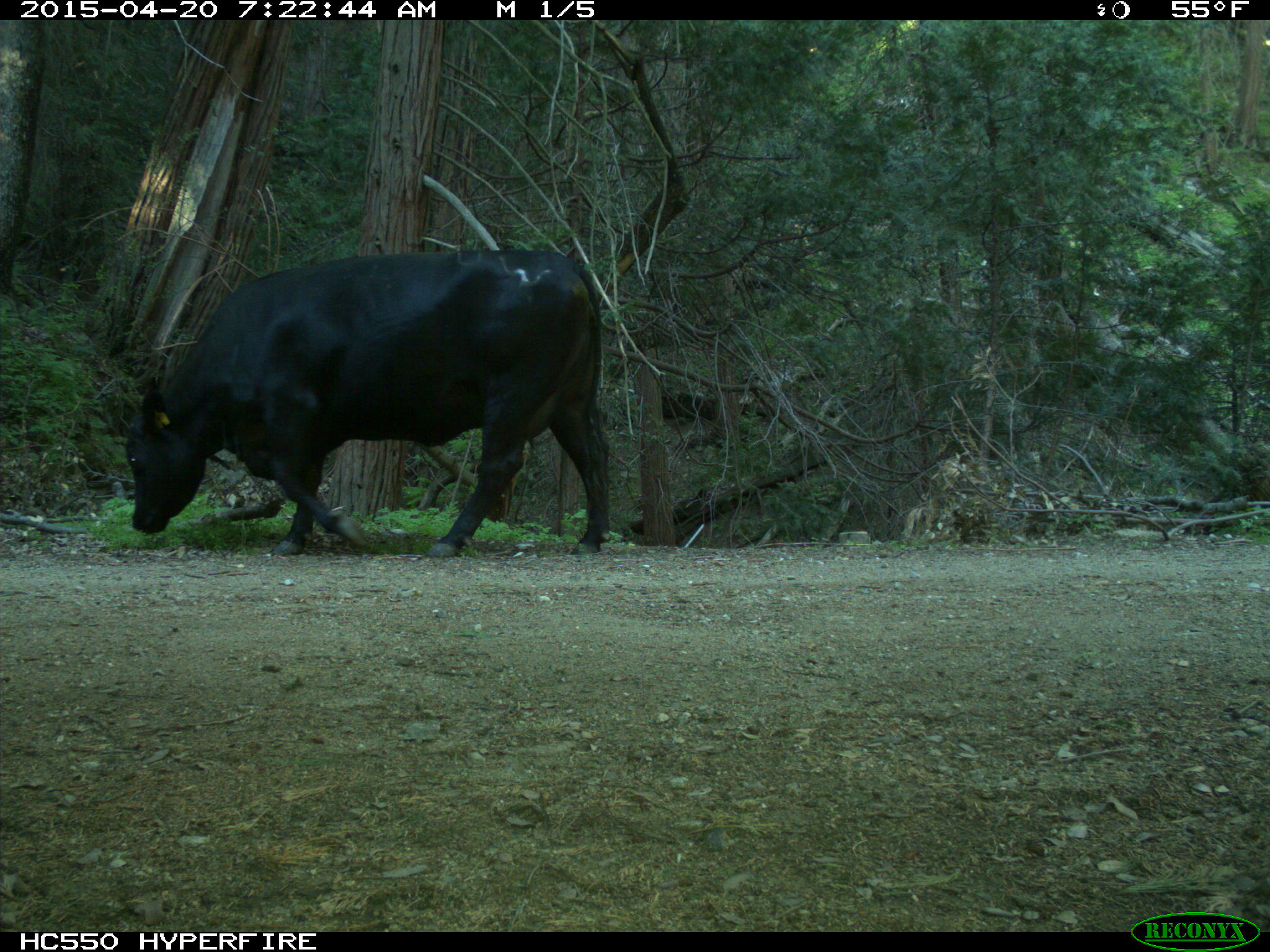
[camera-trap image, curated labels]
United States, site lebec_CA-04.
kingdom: Animalia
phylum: Chordata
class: Mammalia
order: Artiodactyla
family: Bovidae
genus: Bos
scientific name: Bos taurus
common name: domestic cow